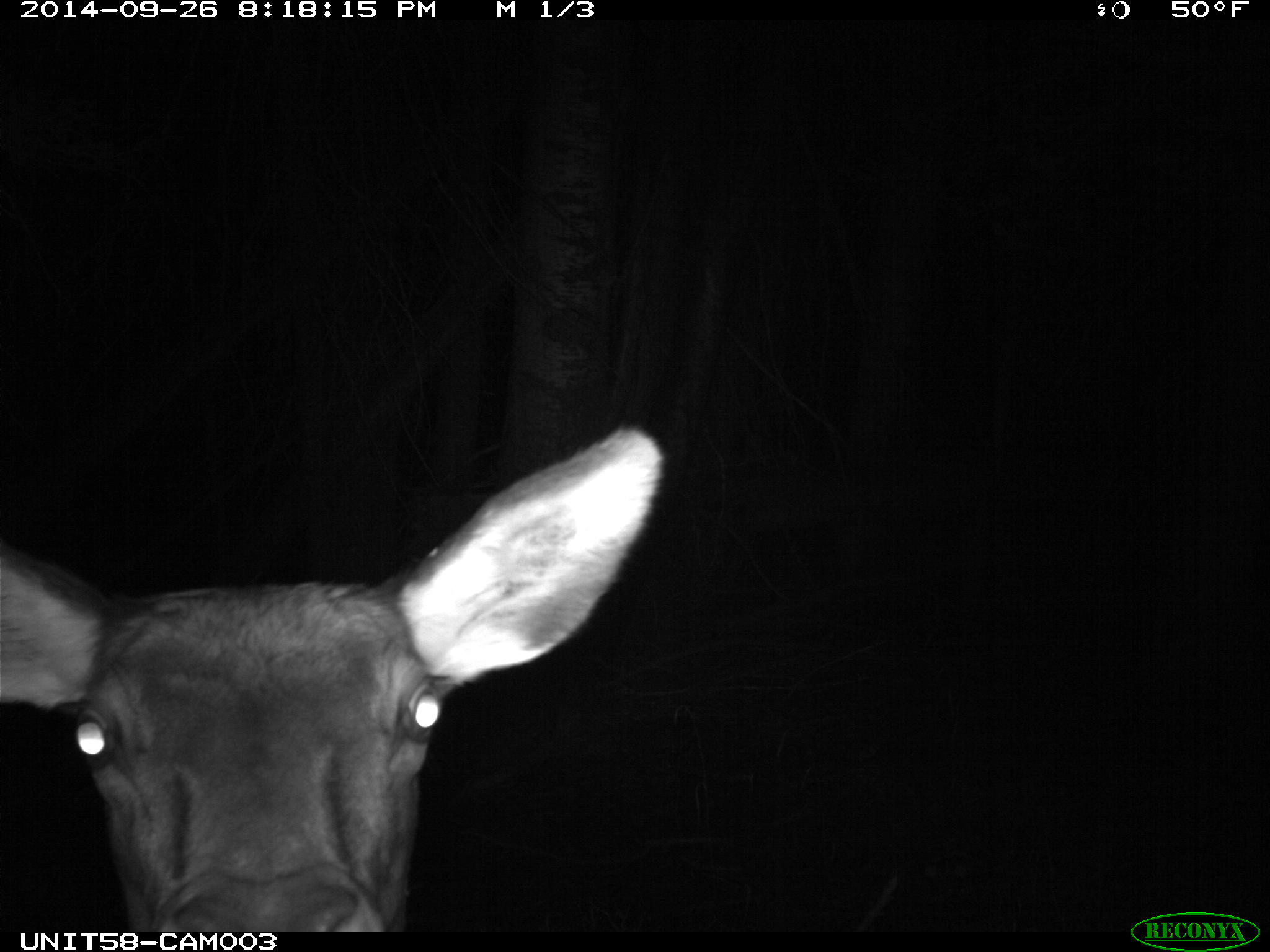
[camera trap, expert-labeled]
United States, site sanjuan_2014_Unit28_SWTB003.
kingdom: Animalia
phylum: Chordata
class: Mammalia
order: Artiodactyla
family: Cervidae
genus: Cervus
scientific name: Cervus elaphus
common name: red deer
Cervus elaphus (red deer).